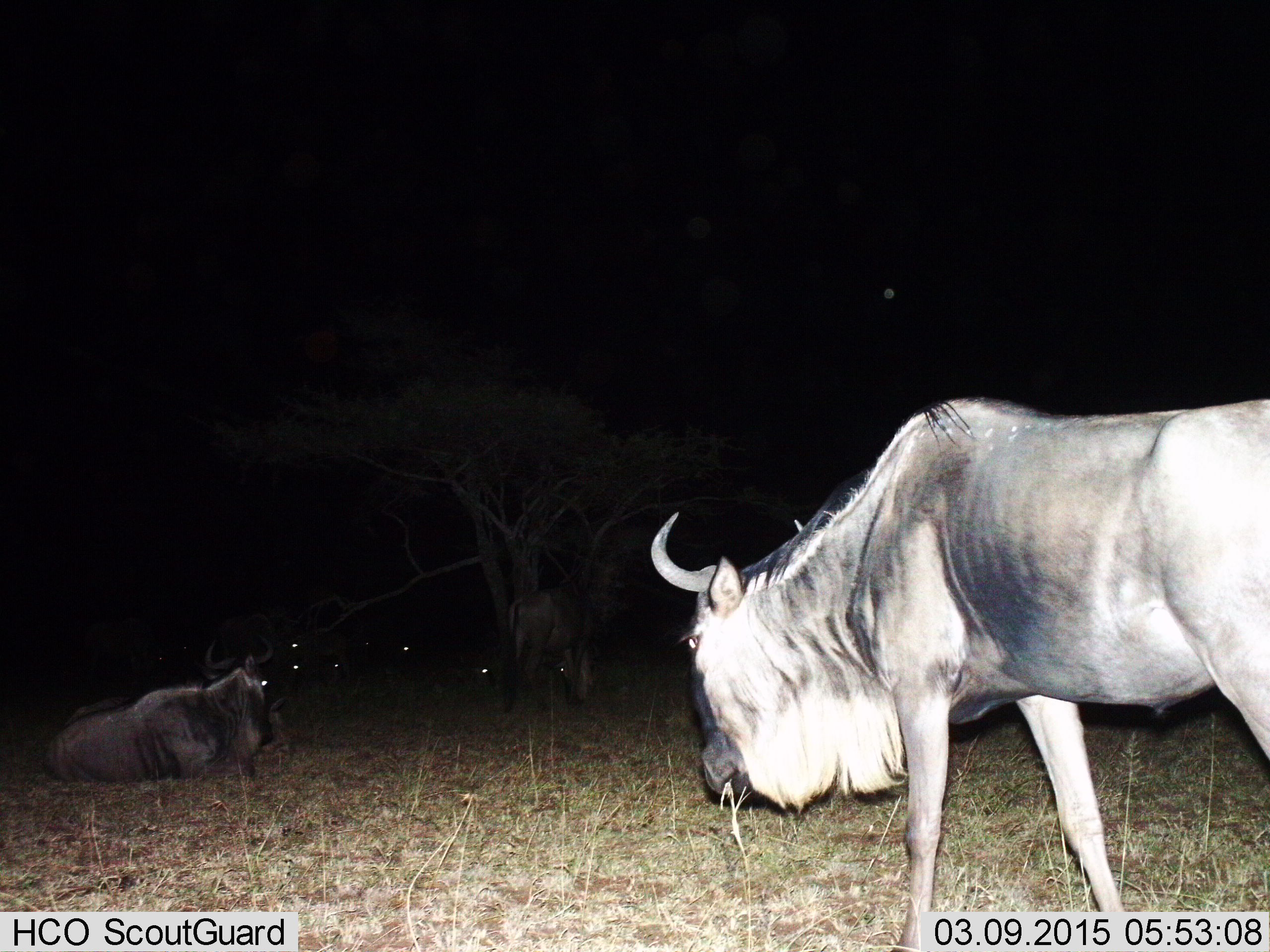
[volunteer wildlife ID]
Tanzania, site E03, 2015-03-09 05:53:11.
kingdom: Animalia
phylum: Chordata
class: Mammalia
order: Artiodactyla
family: Bovidae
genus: Connochaetes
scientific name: Connochaetes taurinus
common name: blue wildebeest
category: wildebeest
Wildebeest (blue wildebeest) (Connochaetes taurinus), count 8. Behavior (volunteer vote fractions): standing 30%, resting 90%, moving 50%, interacting 0%. Young present (vote fraction): 0%. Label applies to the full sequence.